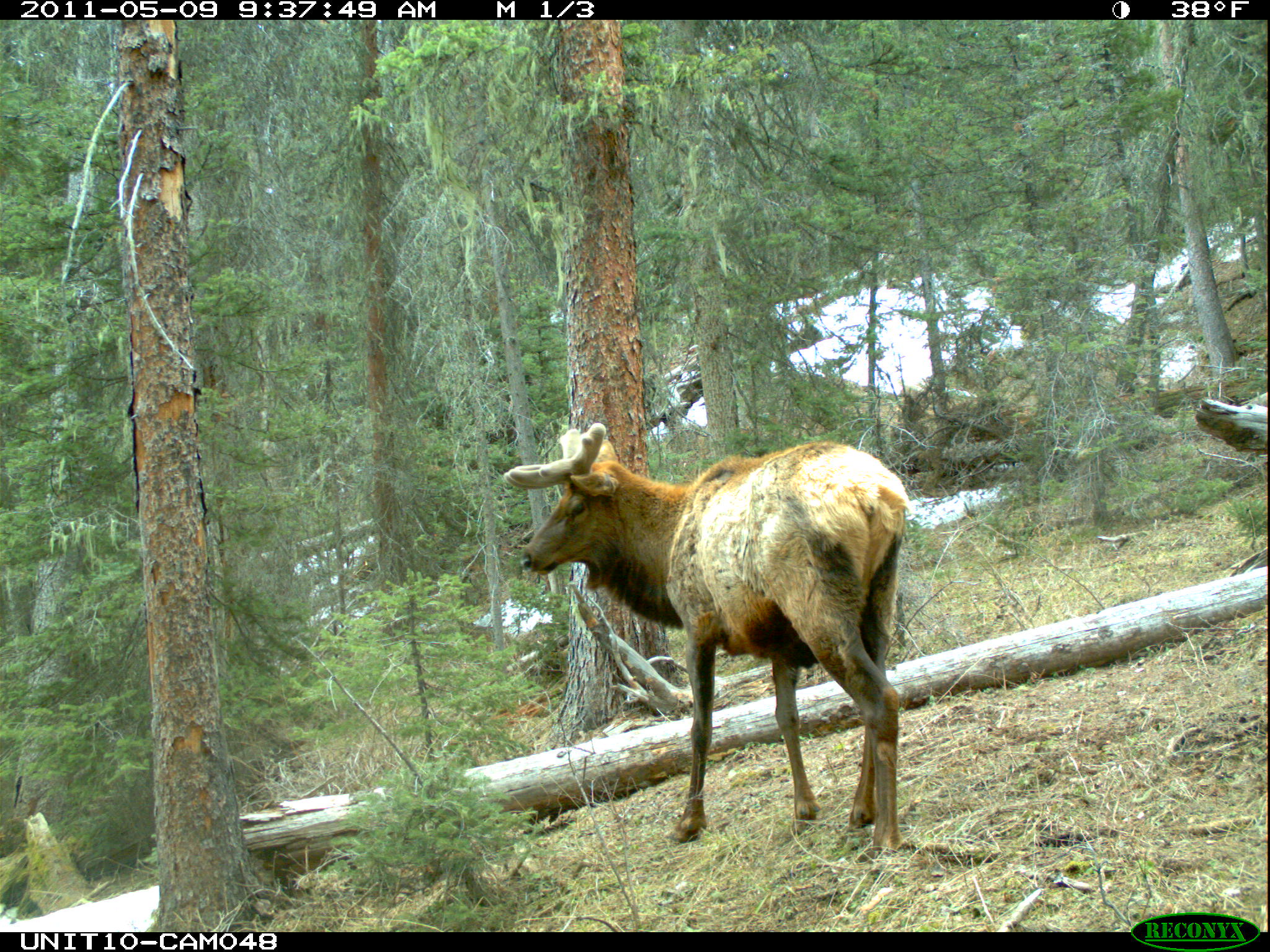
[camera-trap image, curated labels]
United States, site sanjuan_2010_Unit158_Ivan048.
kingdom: Animalia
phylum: Chordata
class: Mammalia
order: Artiodactyla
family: Cervidae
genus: Cervus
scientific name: Cervus elaphus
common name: red deer